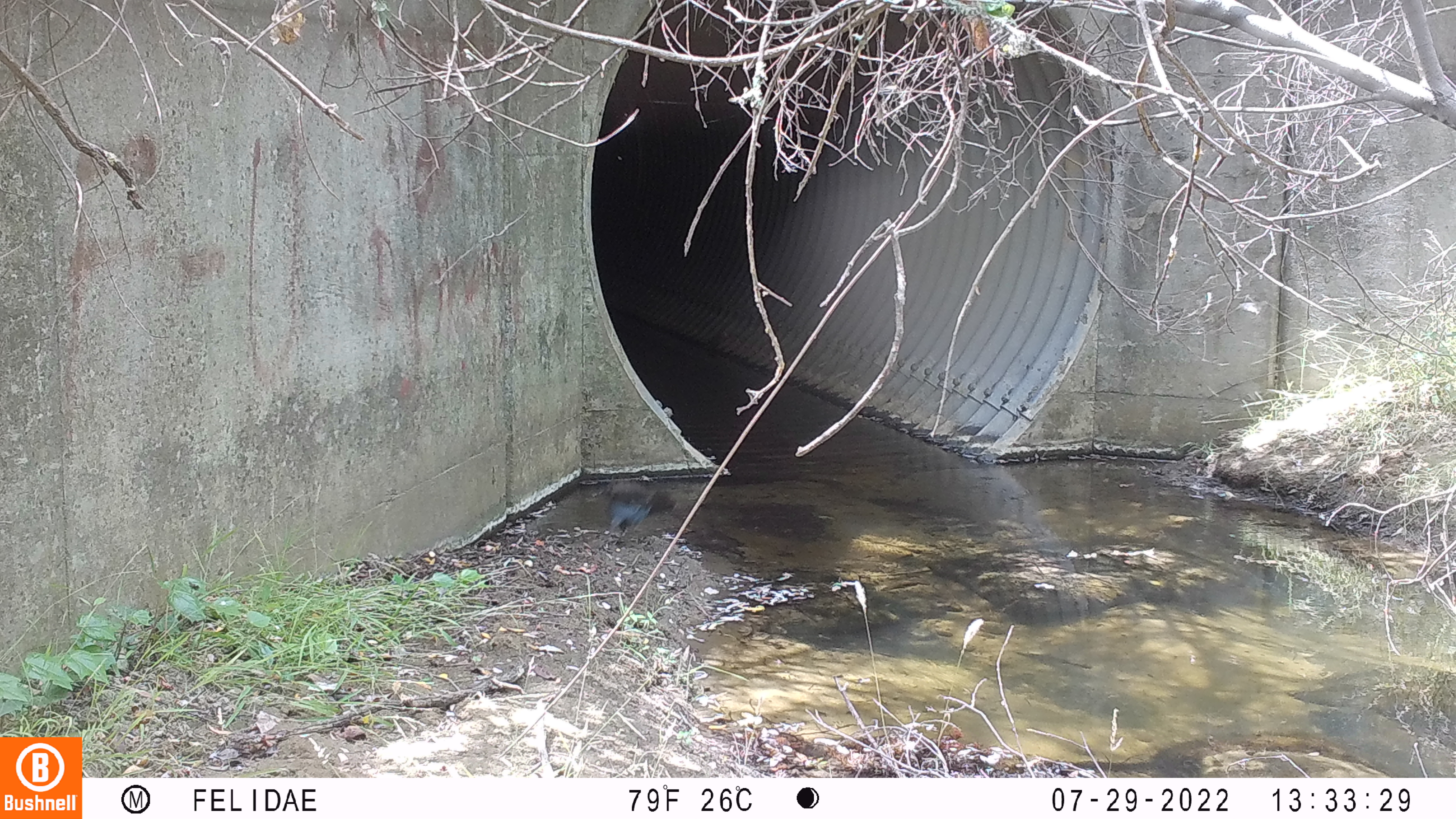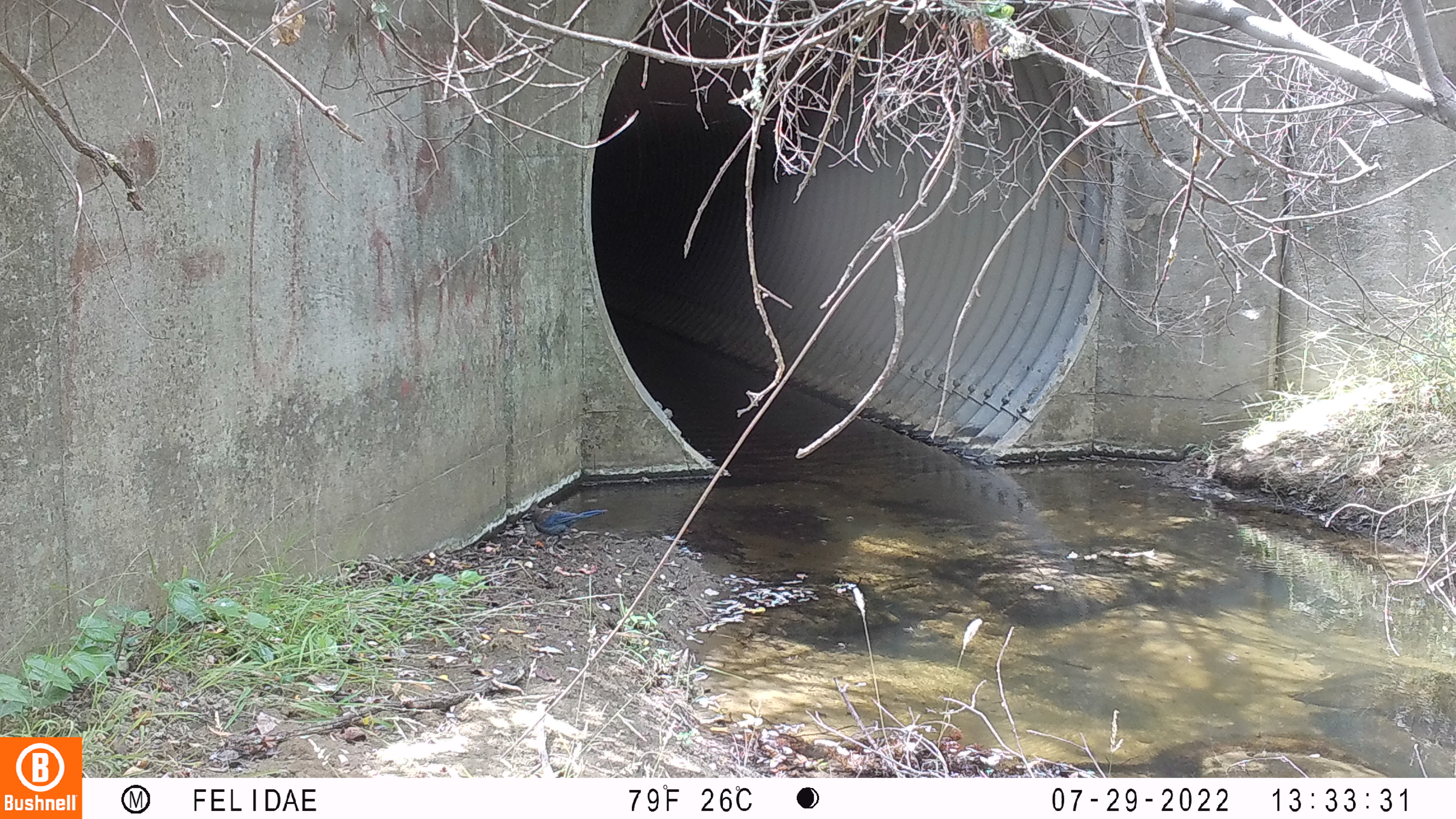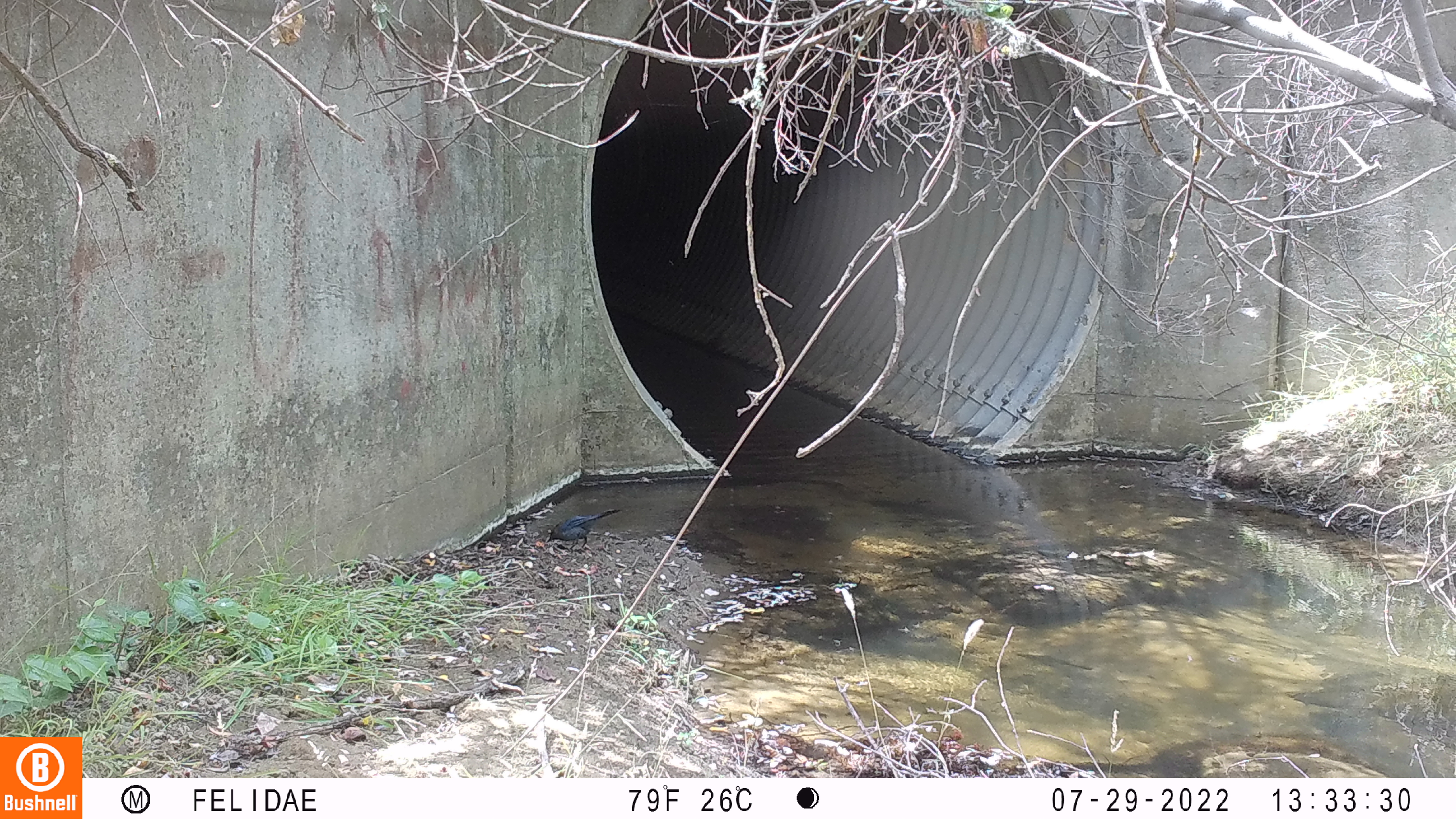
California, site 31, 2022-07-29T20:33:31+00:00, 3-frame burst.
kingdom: Animalia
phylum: Chordata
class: Aves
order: Passeriformes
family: Corvidae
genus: Cyanocitta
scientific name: Cyanocitta stelleri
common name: steller's jay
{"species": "steller's jay (Cyanocitta stelleri)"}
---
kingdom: Animalia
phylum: Chordata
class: Aves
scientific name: Aves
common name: bird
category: unknown bird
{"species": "unknown bird (bird) (Aves)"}